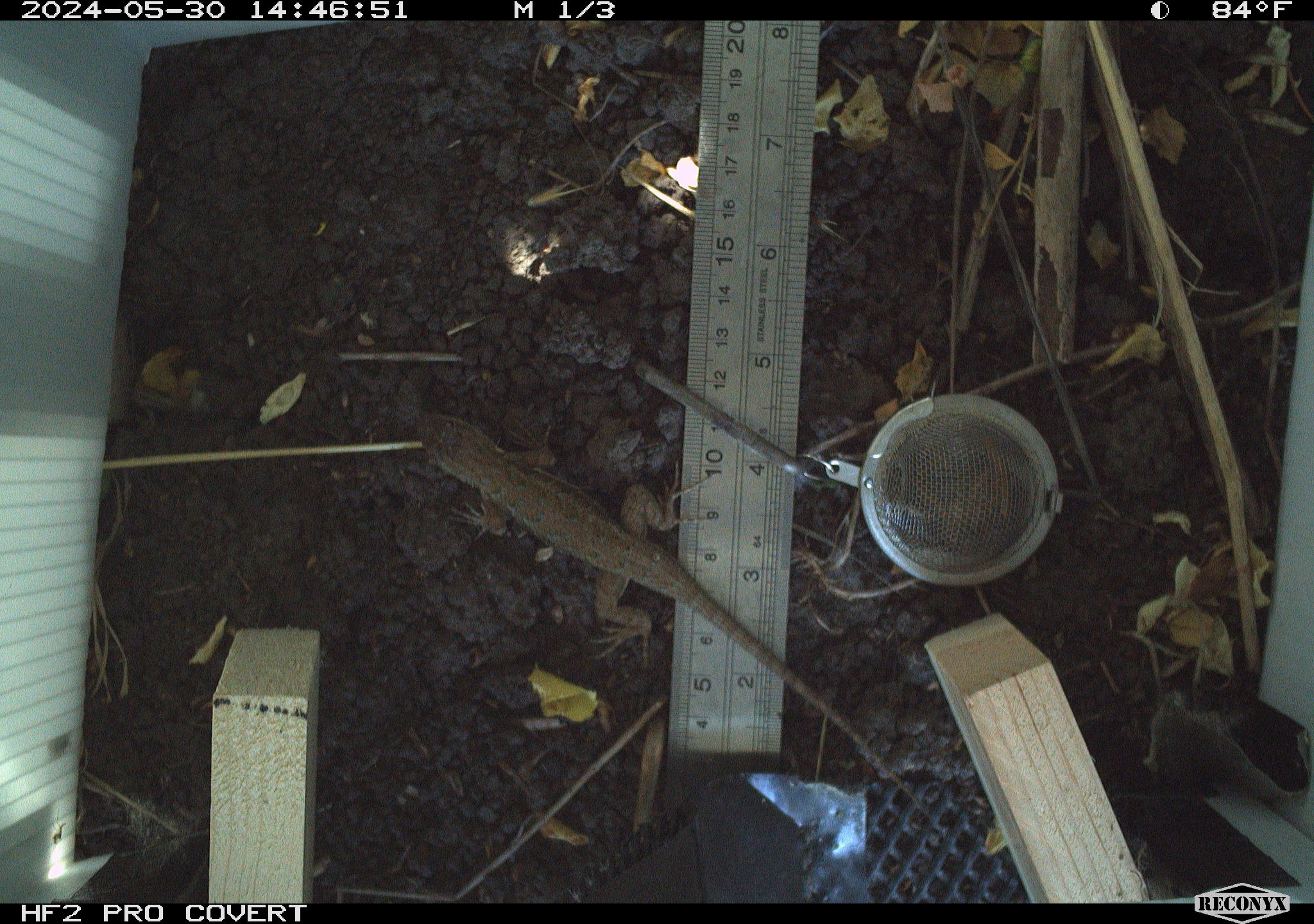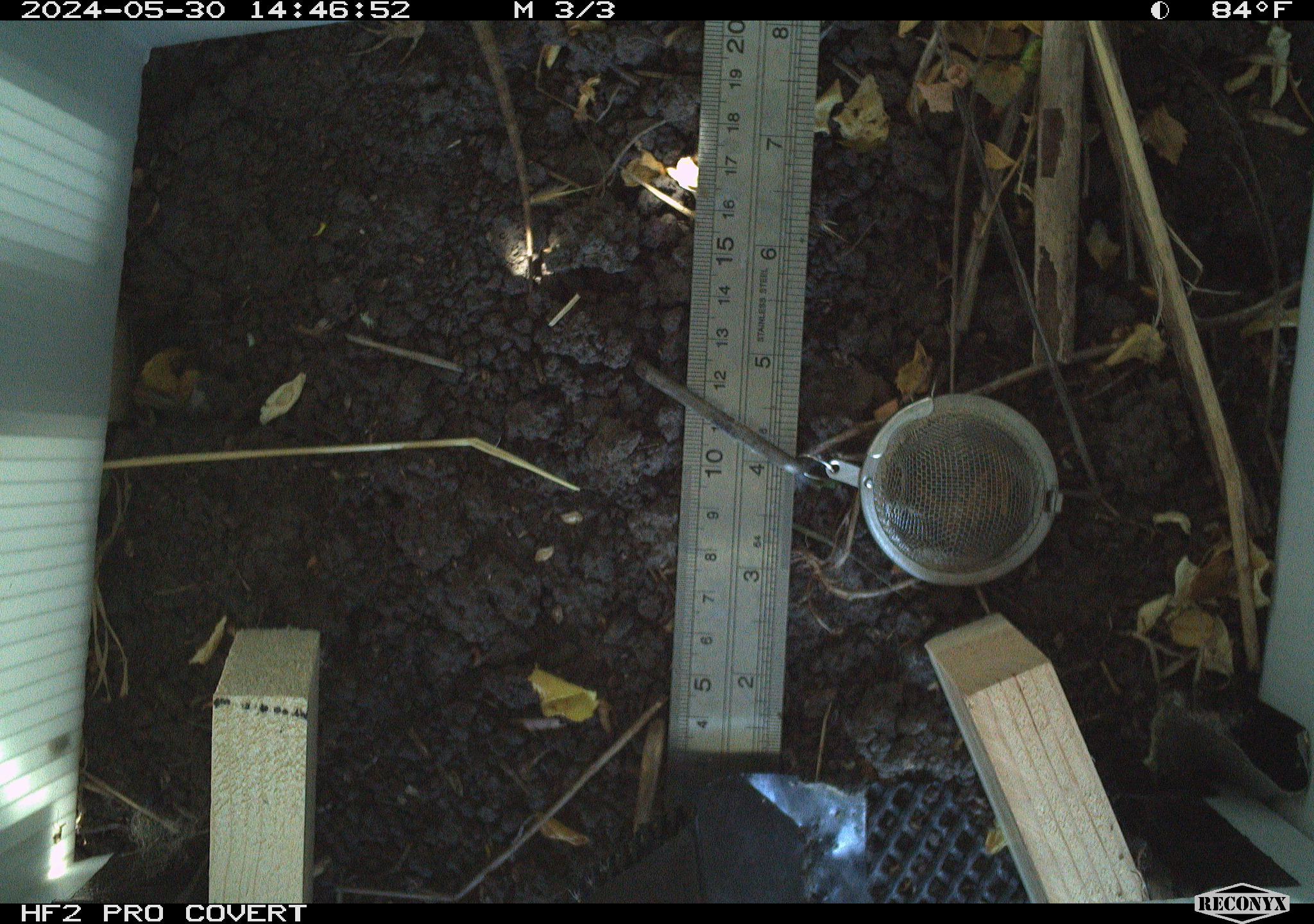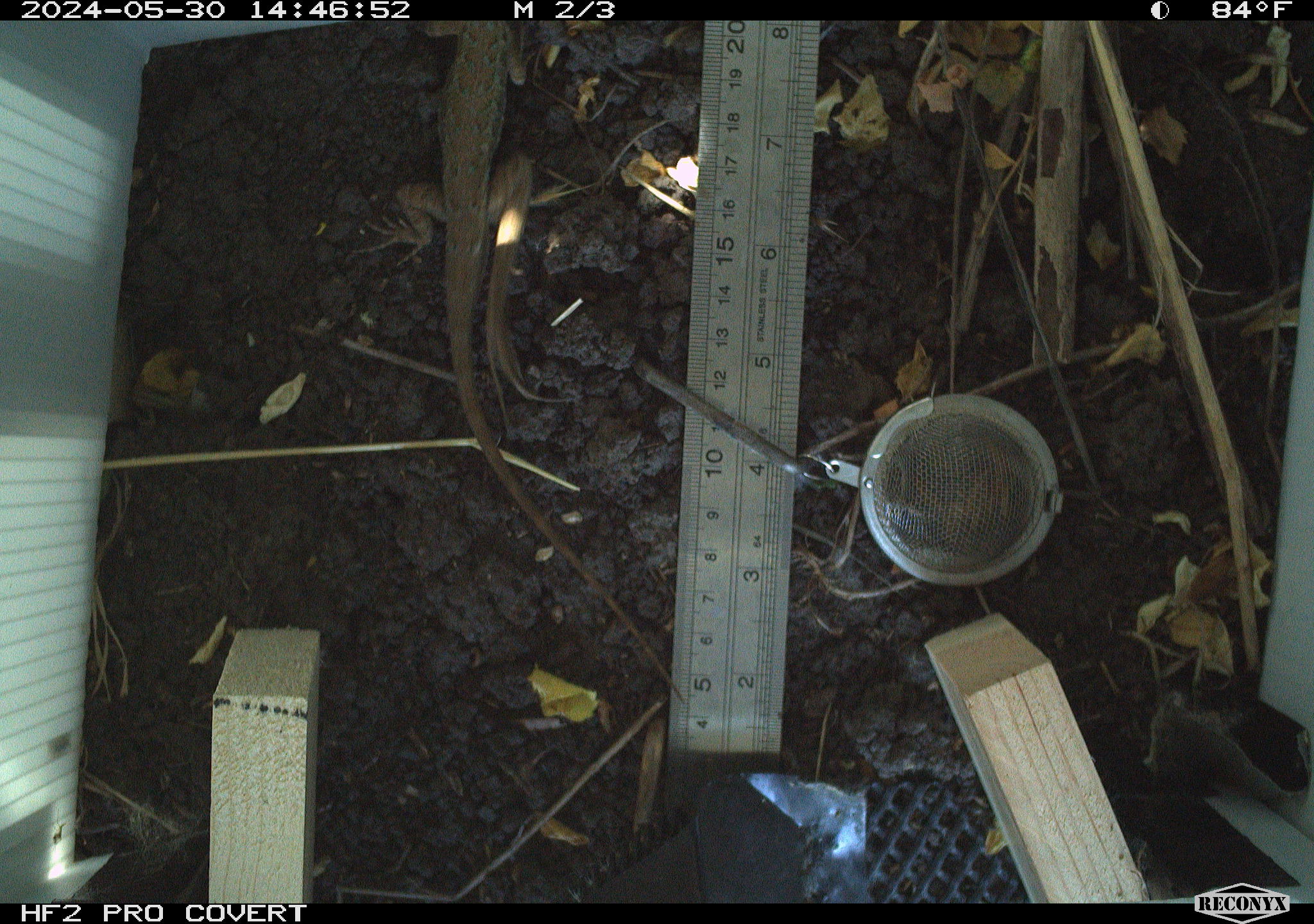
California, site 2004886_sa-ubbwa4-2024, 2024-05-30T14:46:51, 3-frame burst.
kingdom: Animalia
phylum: Chordata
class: Reptilia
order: Squamata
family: Phrynosomatidae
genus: Sceloporus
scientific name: Sceloporus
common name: spiny lizards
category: sceloporus species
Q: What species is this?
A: Sceloporus species (spiny lizards) (Sceloporus).